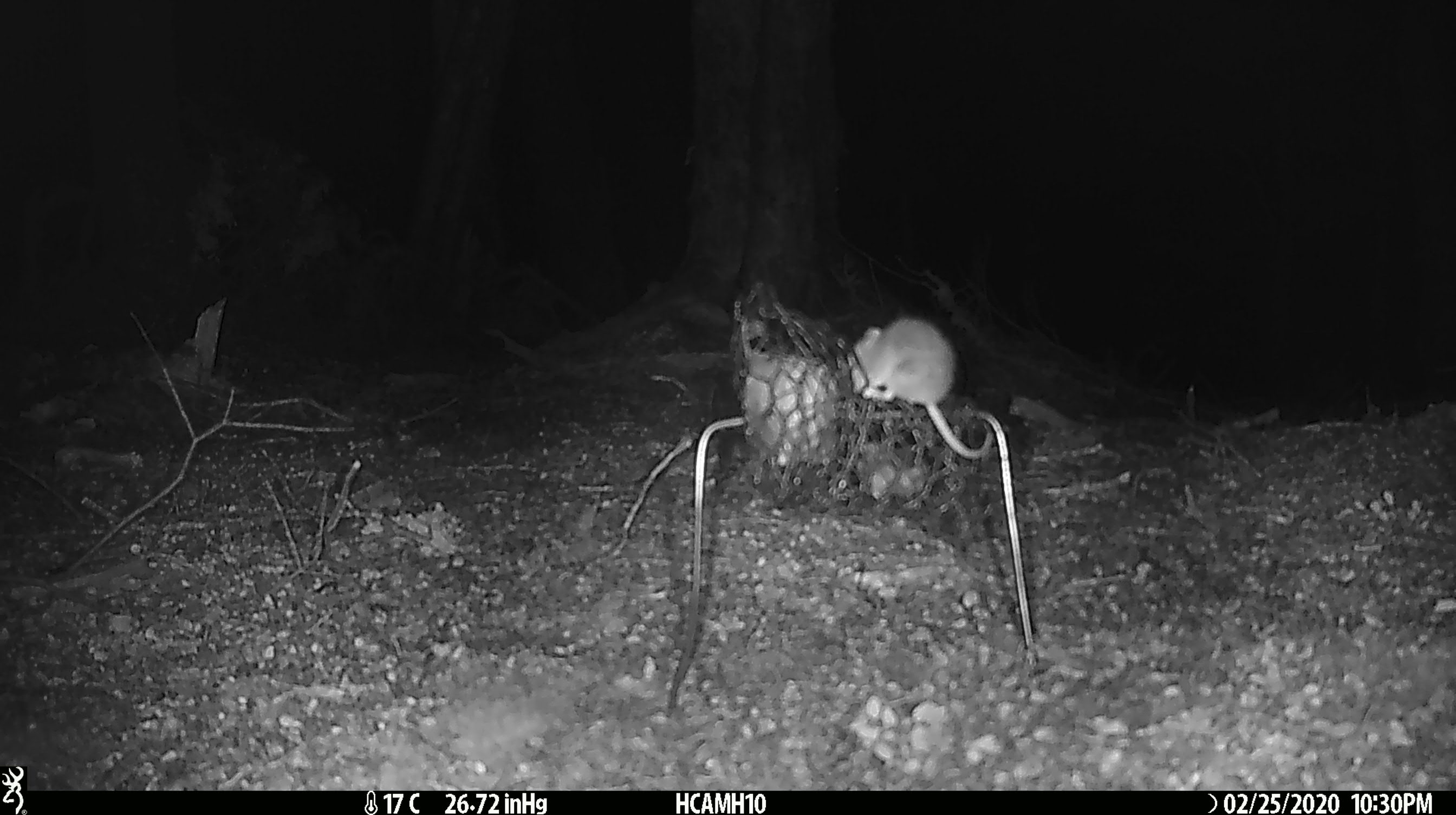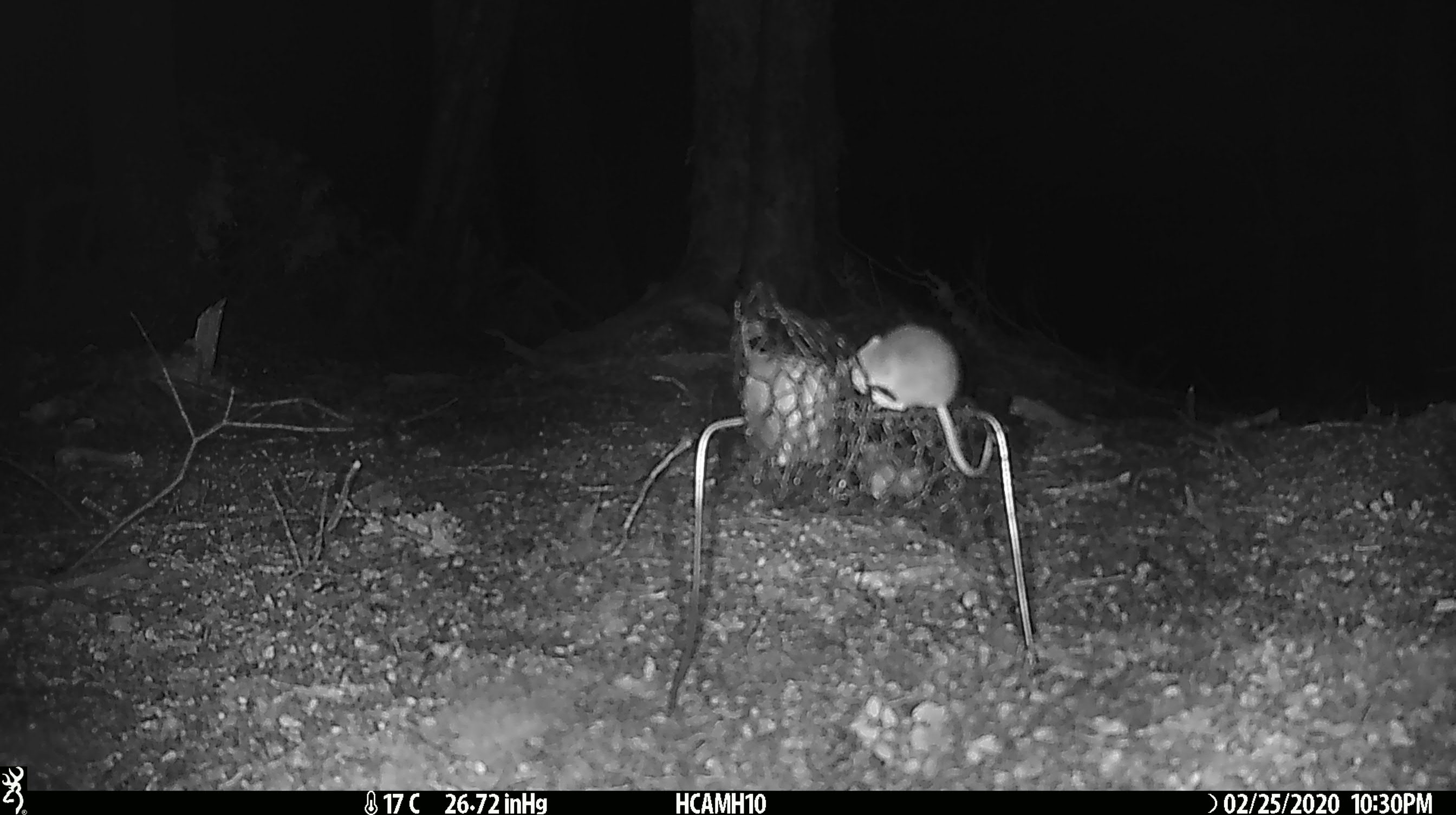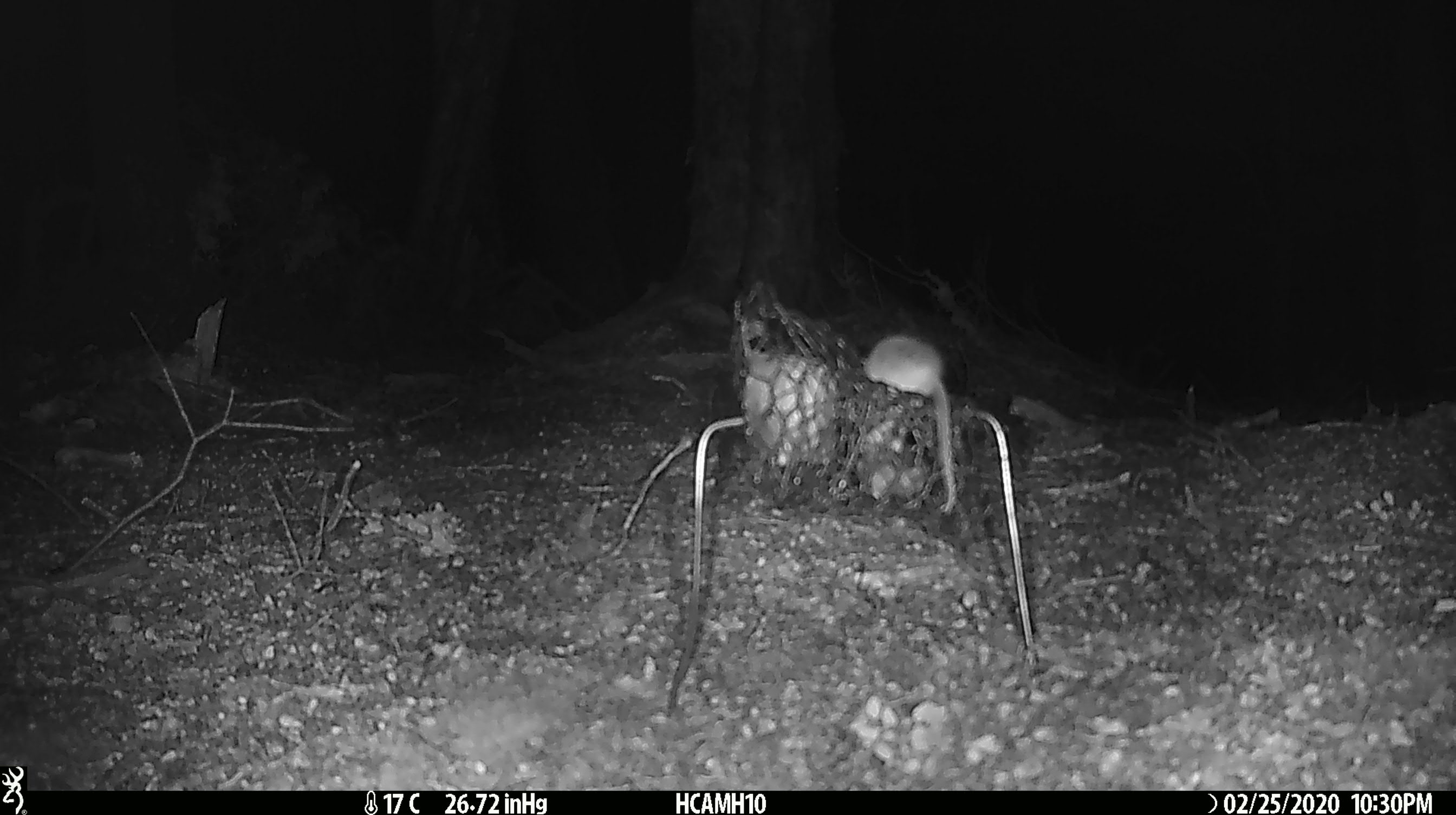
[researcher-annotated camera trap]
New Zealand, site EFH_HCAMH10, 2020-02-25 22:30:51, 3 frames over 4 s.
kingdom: Animalia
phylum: Chordata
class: Mammalia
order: Rodentia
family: Muridae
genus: Mus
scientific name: Mus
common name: mouse